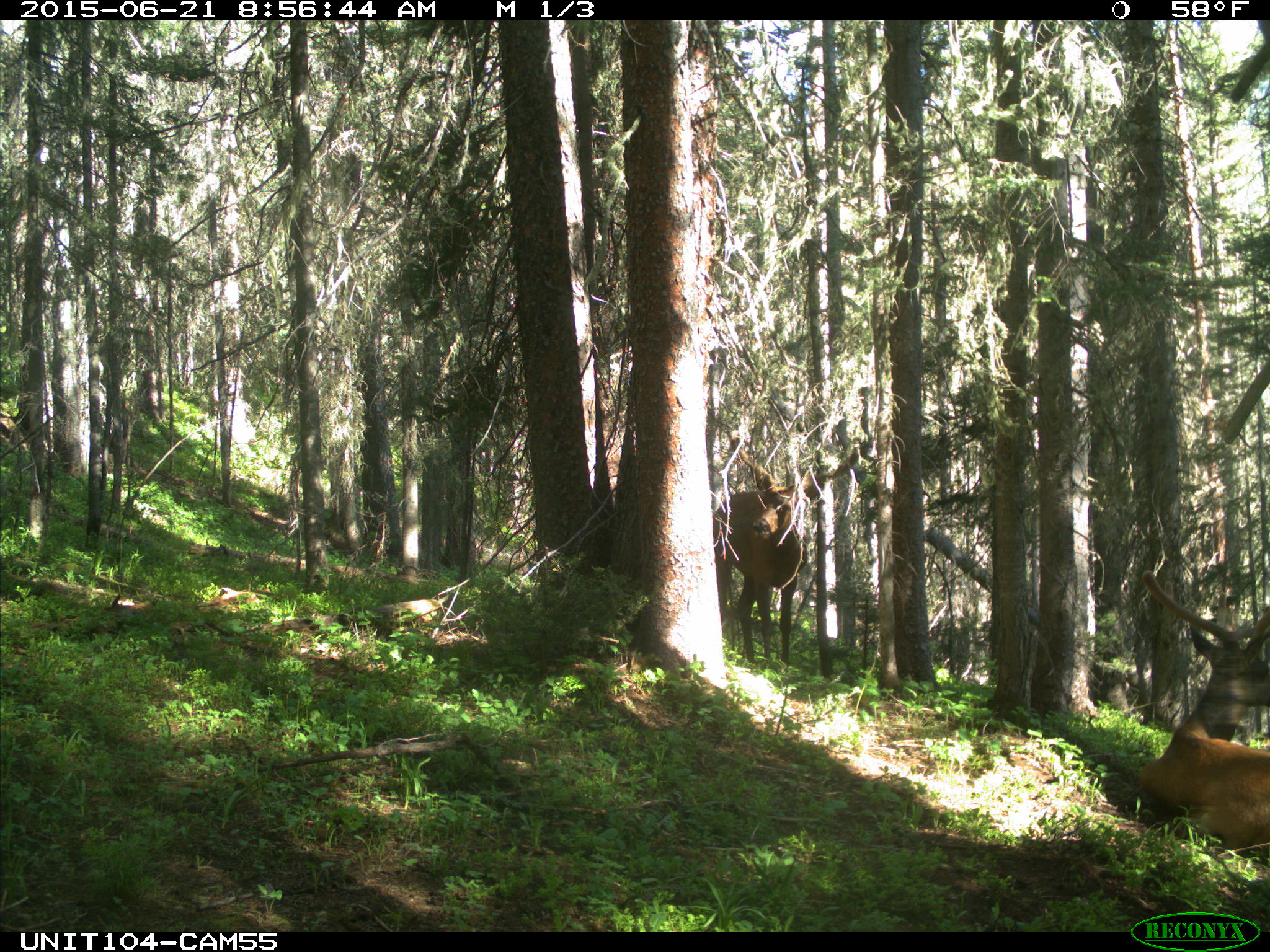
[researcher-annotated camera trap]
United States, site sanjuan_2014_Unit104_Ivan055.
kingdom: Animalia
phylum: Chordata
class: Mammalia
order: Artiodactyla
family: Cervidae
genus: Cervus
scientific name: Cervus elaphus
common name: red deer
Cervus elaphus (red deer).